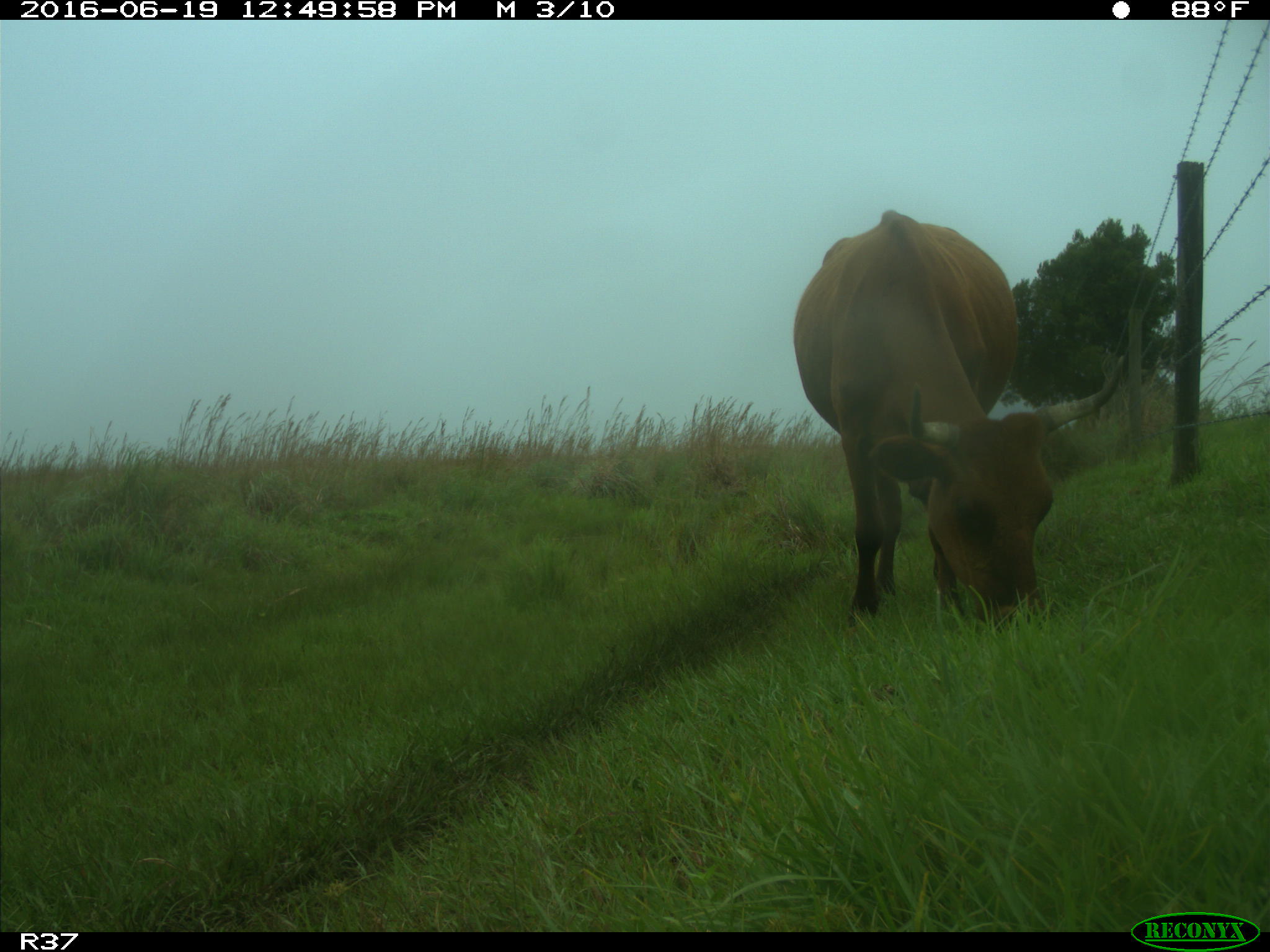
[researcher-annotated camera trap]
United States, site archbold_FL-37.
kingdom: Animalia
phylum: Chordata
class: Mammalia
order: Artiodactyla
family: Bovidae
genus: Bos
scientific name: Bos taurus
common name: domestic cow